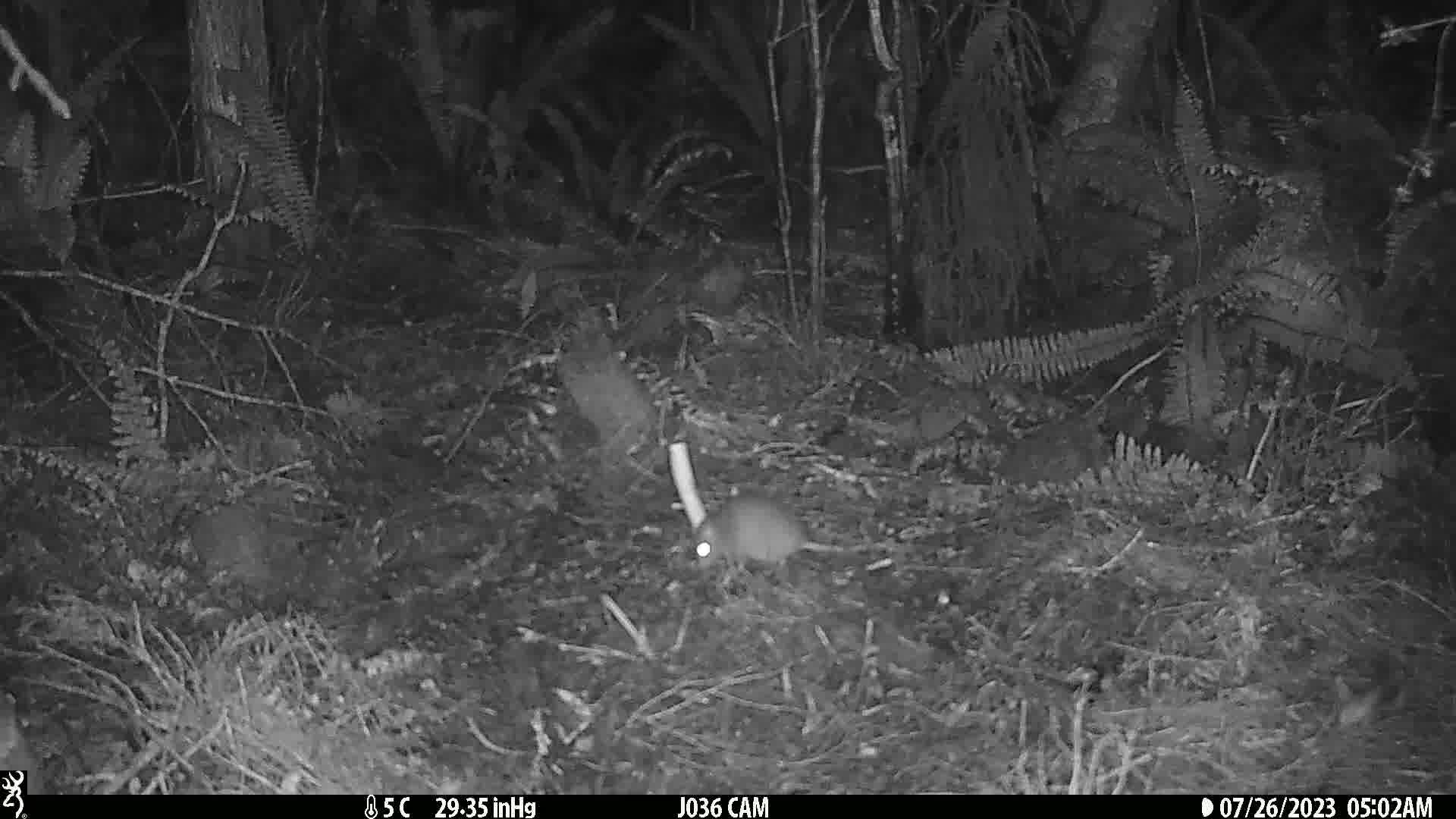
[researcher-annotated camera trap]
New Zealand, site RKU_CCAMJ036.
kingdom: Animalia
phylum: Chordata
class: Mammalia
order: Rodentia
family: Muridae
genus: Rattus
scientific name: Rattus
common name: rat